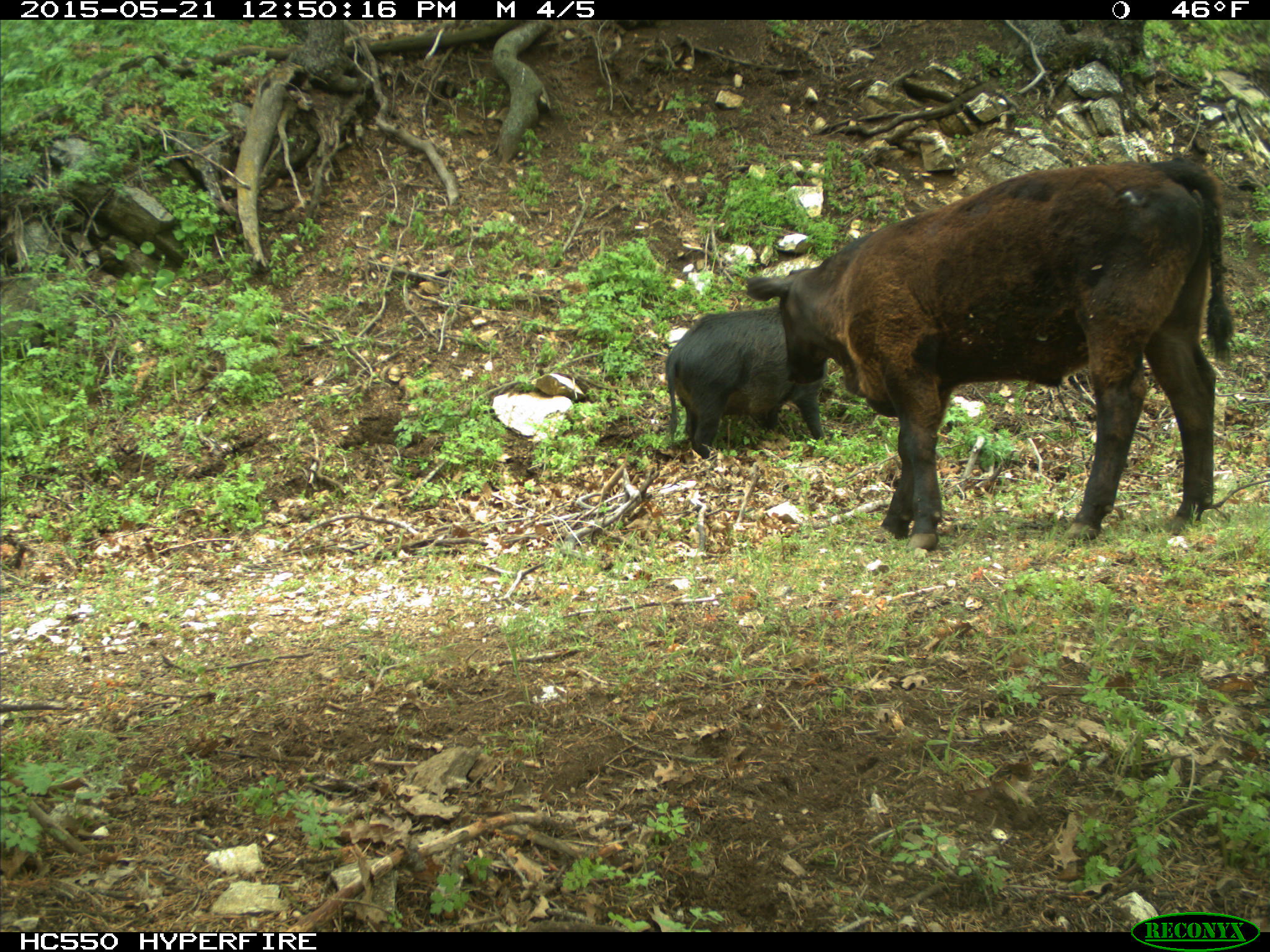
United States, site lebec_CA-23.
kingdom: Animalia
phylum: Chordata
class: Mammalia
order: Artiodactyla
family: Bovidae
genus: Bos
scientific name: Bos taurus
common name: domestic cow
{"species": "Bos taurus (domestic cow)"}